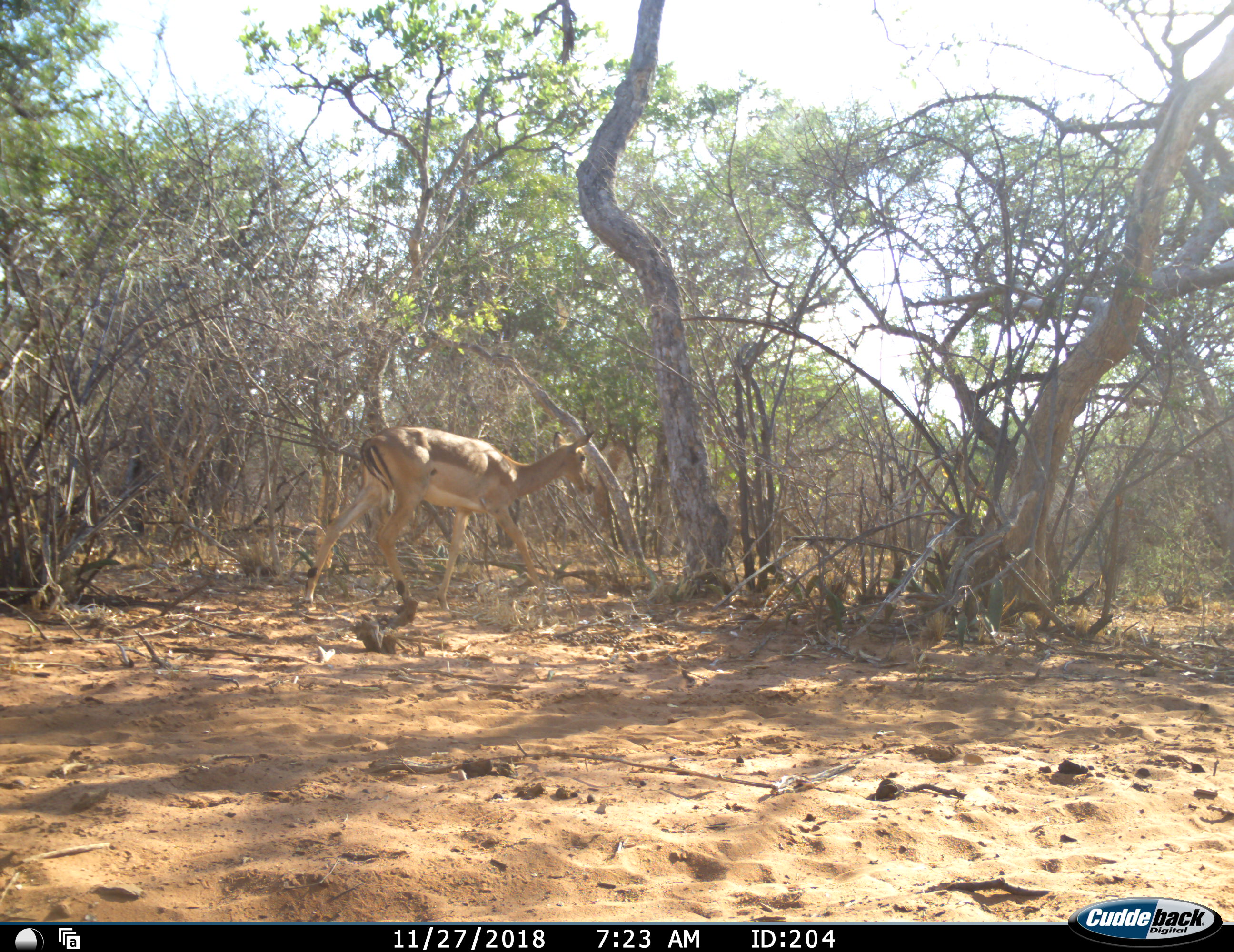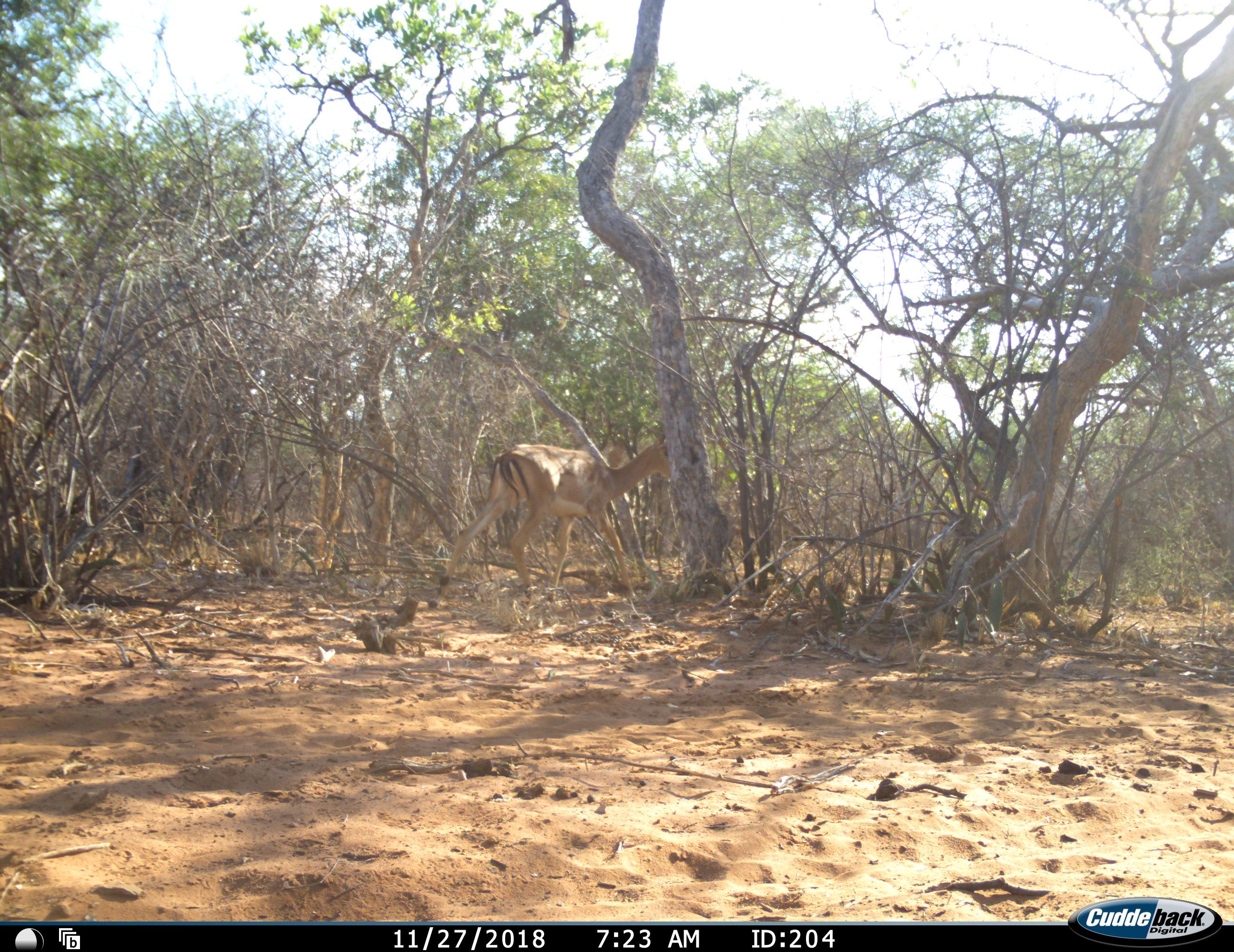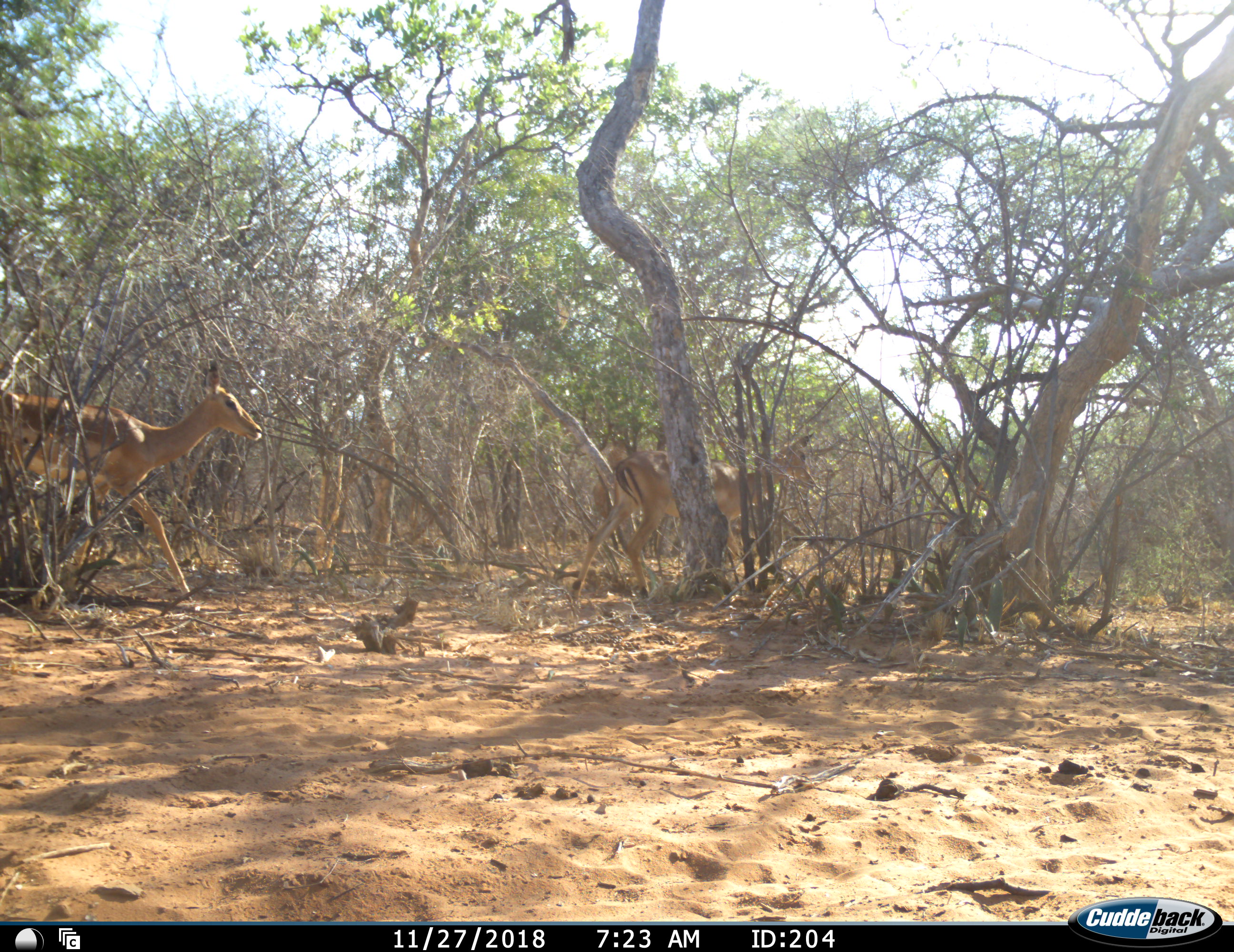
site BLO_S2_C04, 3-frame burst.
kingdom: Animalia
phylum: Chordata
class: Mammalia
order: Artiodactyla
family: Bovidae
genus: Aepyceros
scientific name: Aepyceros melampus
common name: impala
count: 2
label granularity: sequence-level